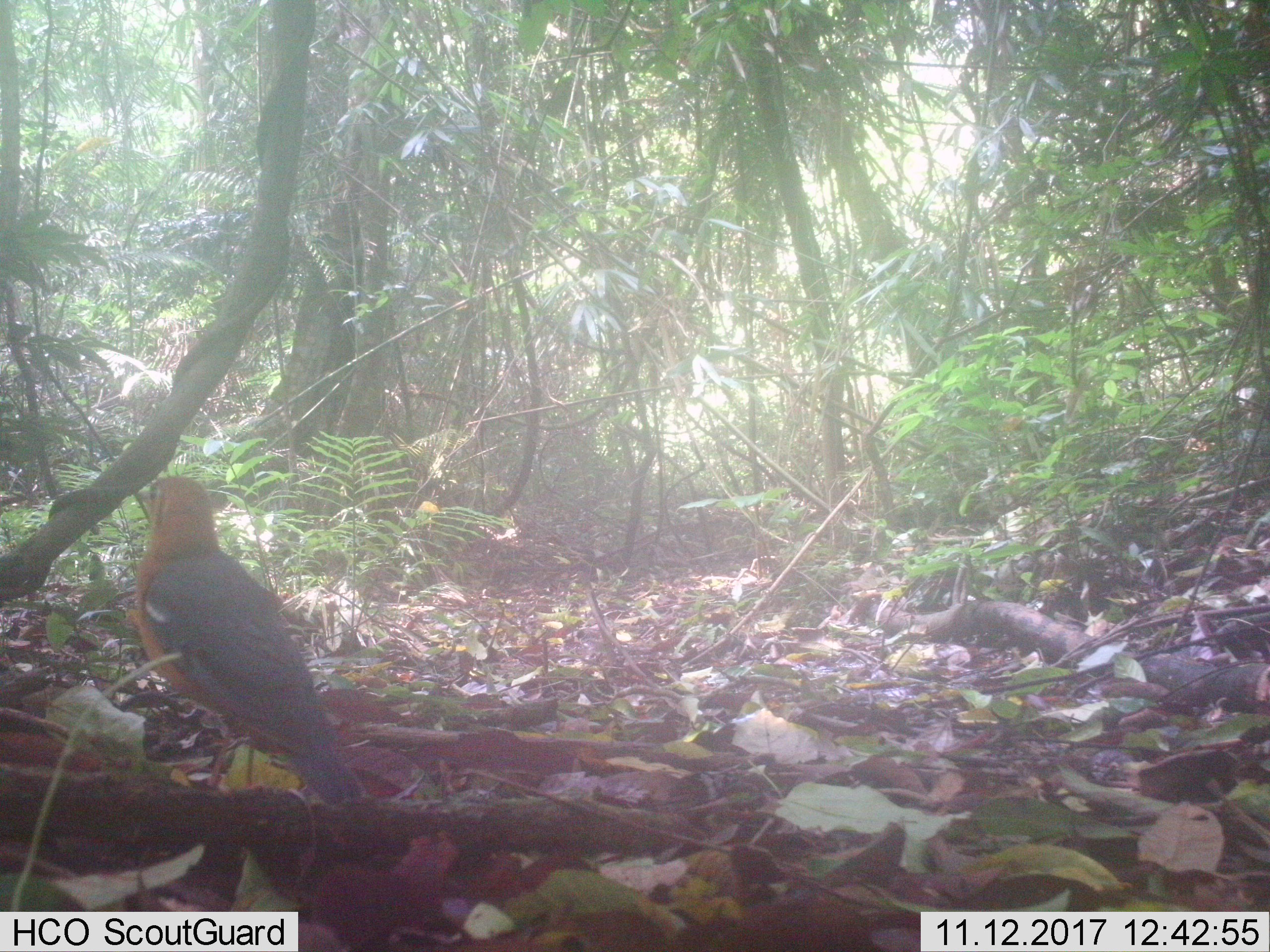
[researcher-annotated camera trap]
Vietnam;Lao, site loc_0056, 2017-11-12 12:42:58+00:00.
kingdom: Animalia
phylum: Chordata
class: Aves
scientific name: Aves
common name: bird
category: unidentified bird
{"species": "unidentified bird (bird) (Aves)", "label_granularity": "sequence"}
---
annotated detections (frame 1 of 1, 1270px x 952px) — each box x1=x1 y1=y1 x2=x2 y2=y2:
unidentified bird: x1=132 y1=473 x2=367 y2=812